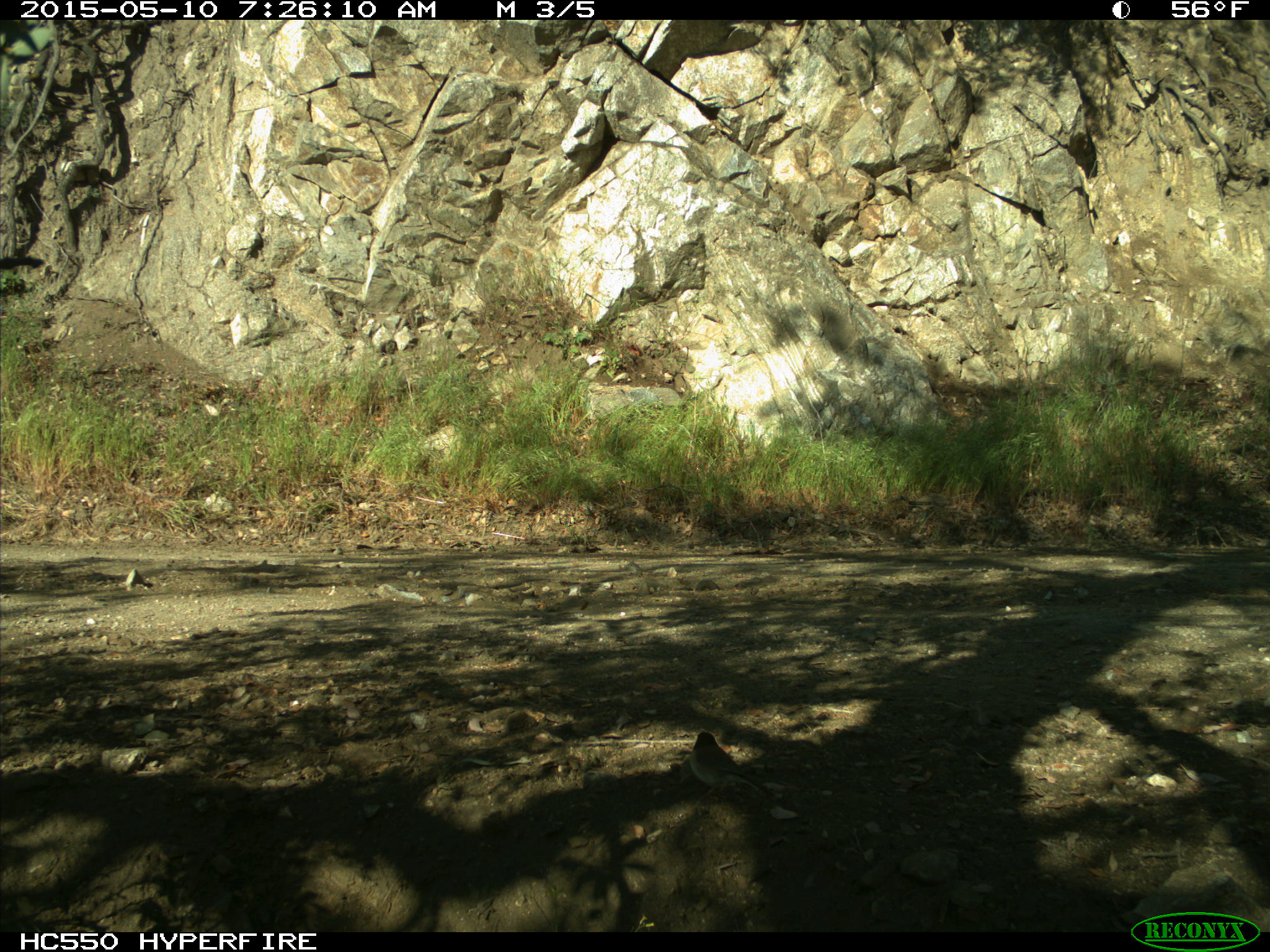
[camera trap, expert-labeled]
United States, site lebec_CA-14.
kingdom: Animalia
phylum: Chordata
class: Aves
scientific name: Aves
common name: birds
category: unidentified bird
Unidentified bird (birds) (Aves).